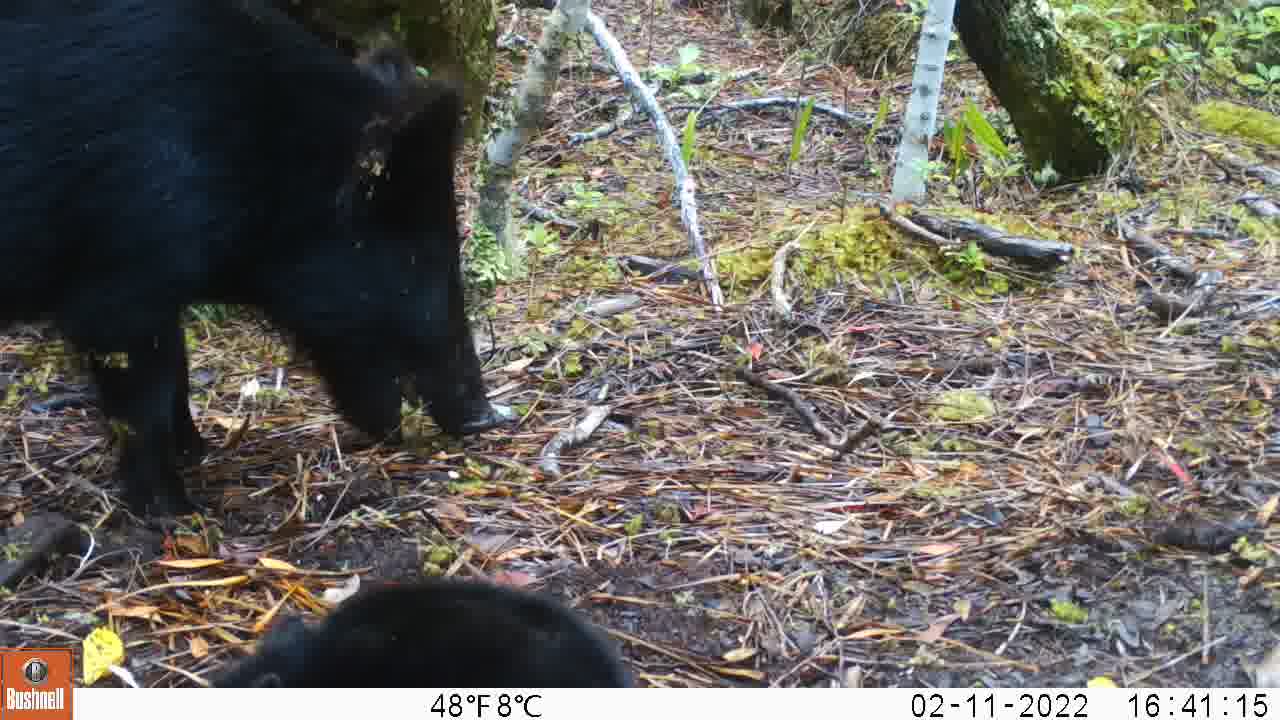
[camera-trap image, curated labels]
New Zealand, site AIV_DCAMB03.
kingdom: Animalia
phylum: Chordata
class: Mammalia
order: Artiodactyla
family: Suidae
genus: Sus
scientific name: Sus scrofa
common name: pig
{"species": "pig (Sus scrofa)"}